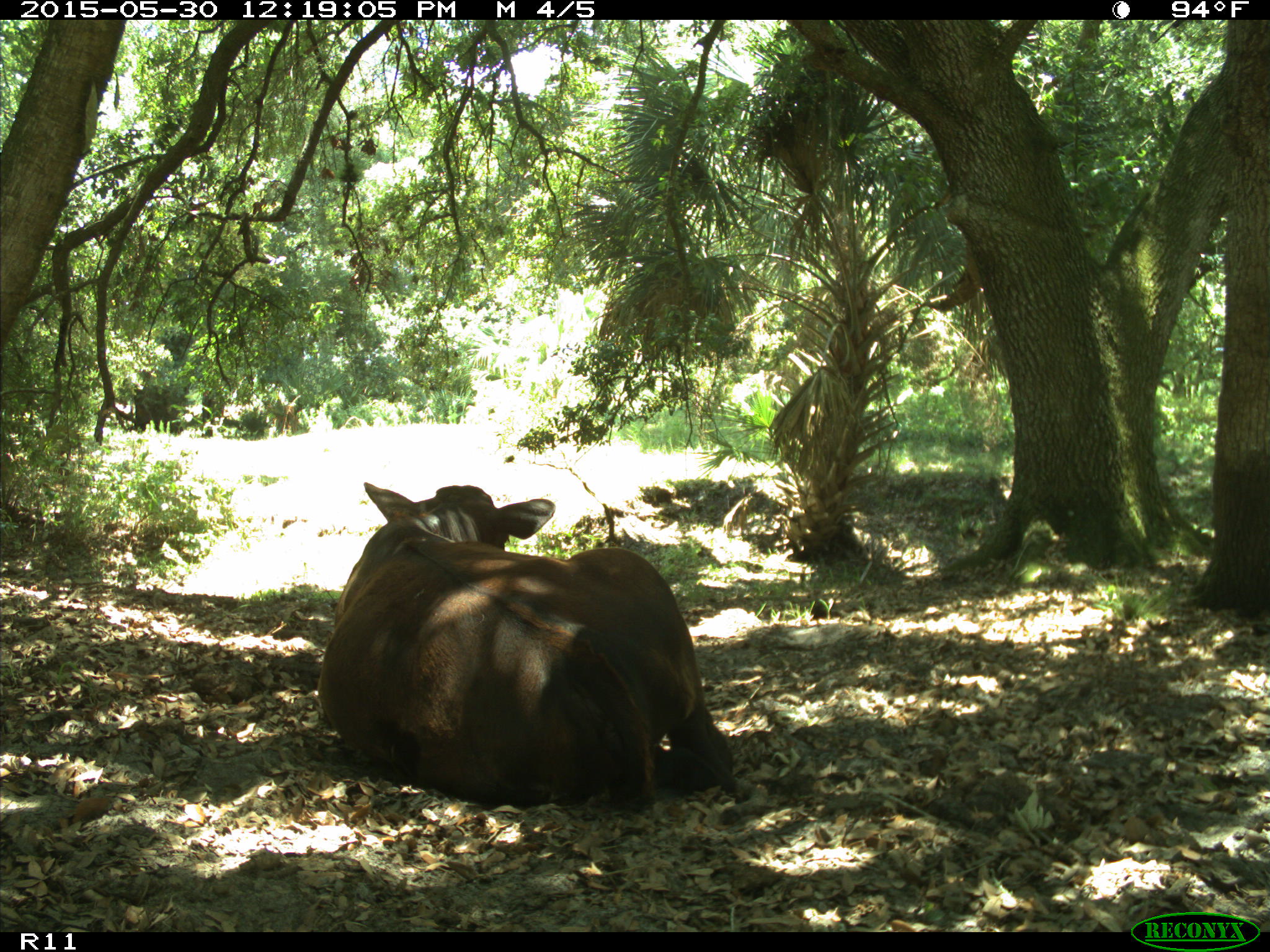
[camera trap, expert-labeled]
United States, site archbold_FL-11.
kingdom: Animalia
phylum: Chordata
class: Mammalia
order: Artiodactyla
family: Bovidae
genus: Bos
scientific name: Bos taurus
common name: domestic cow